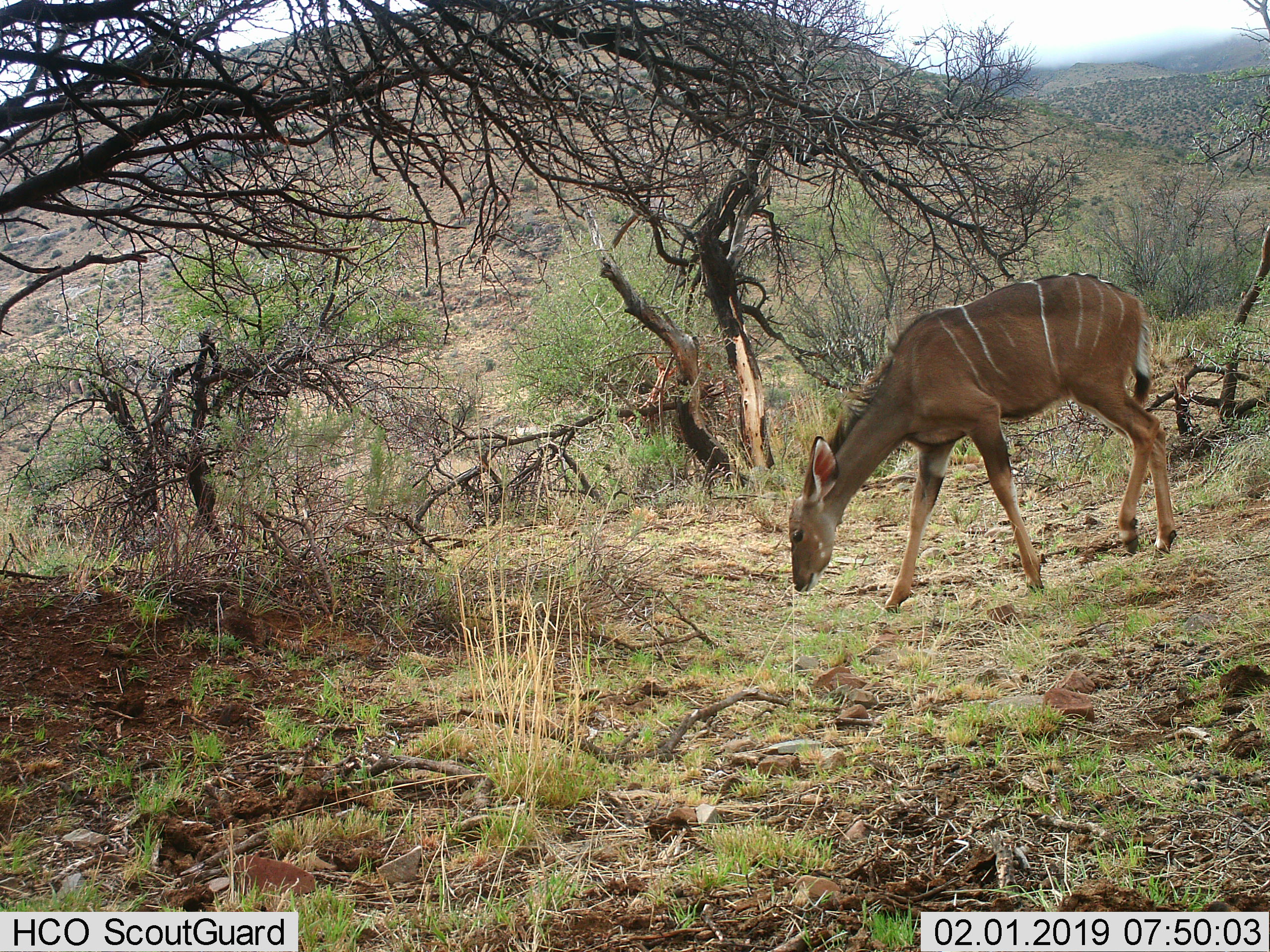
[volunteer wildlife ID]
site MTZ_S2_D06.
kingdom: Animalia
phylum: Chordata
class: Mammalia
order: Artiodactyla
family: Bovidae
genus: Tragelaphus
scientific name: Tragelaphus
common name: kudu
Kudu (Tragelaphus), count 1. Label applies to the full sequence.